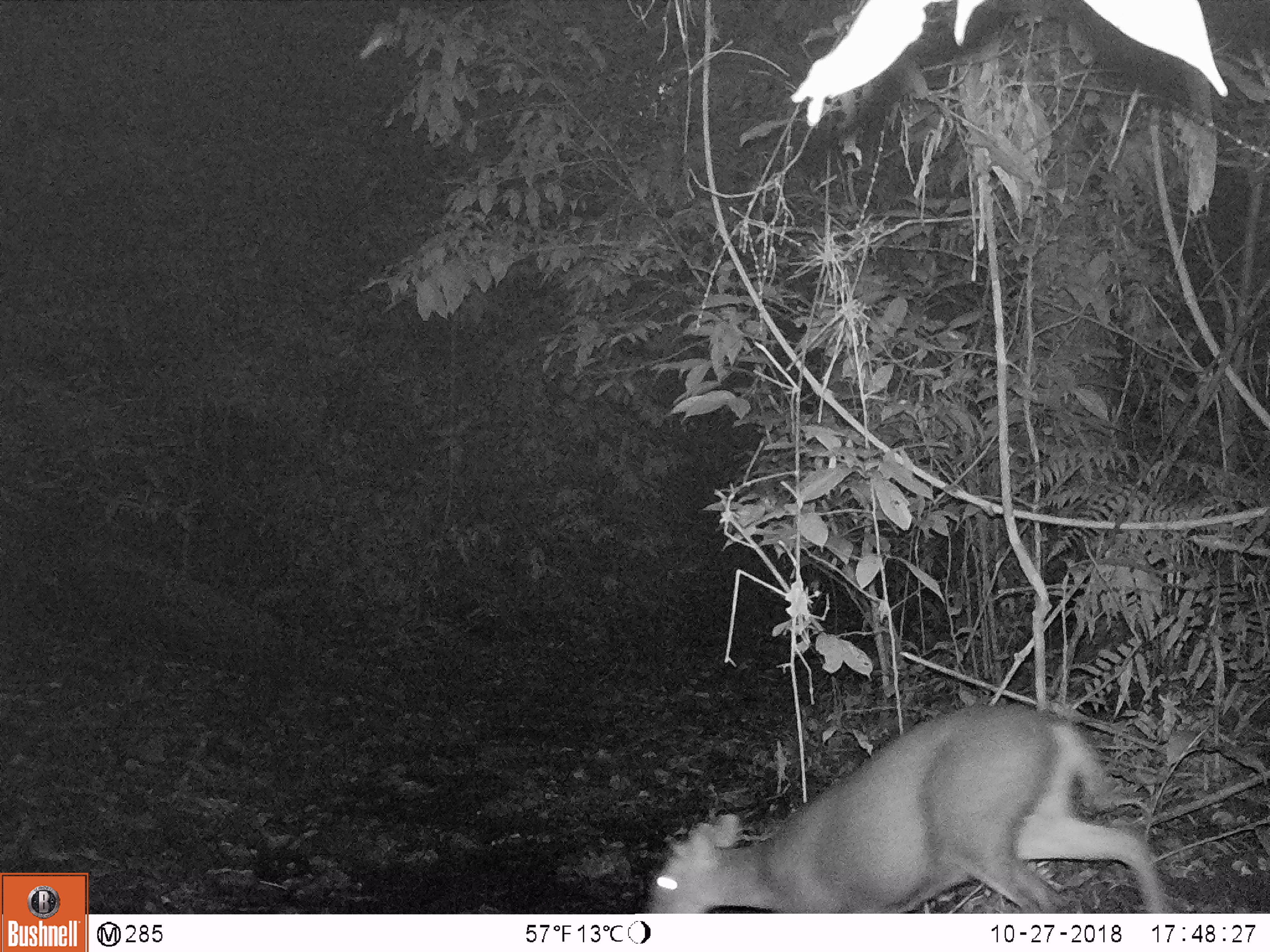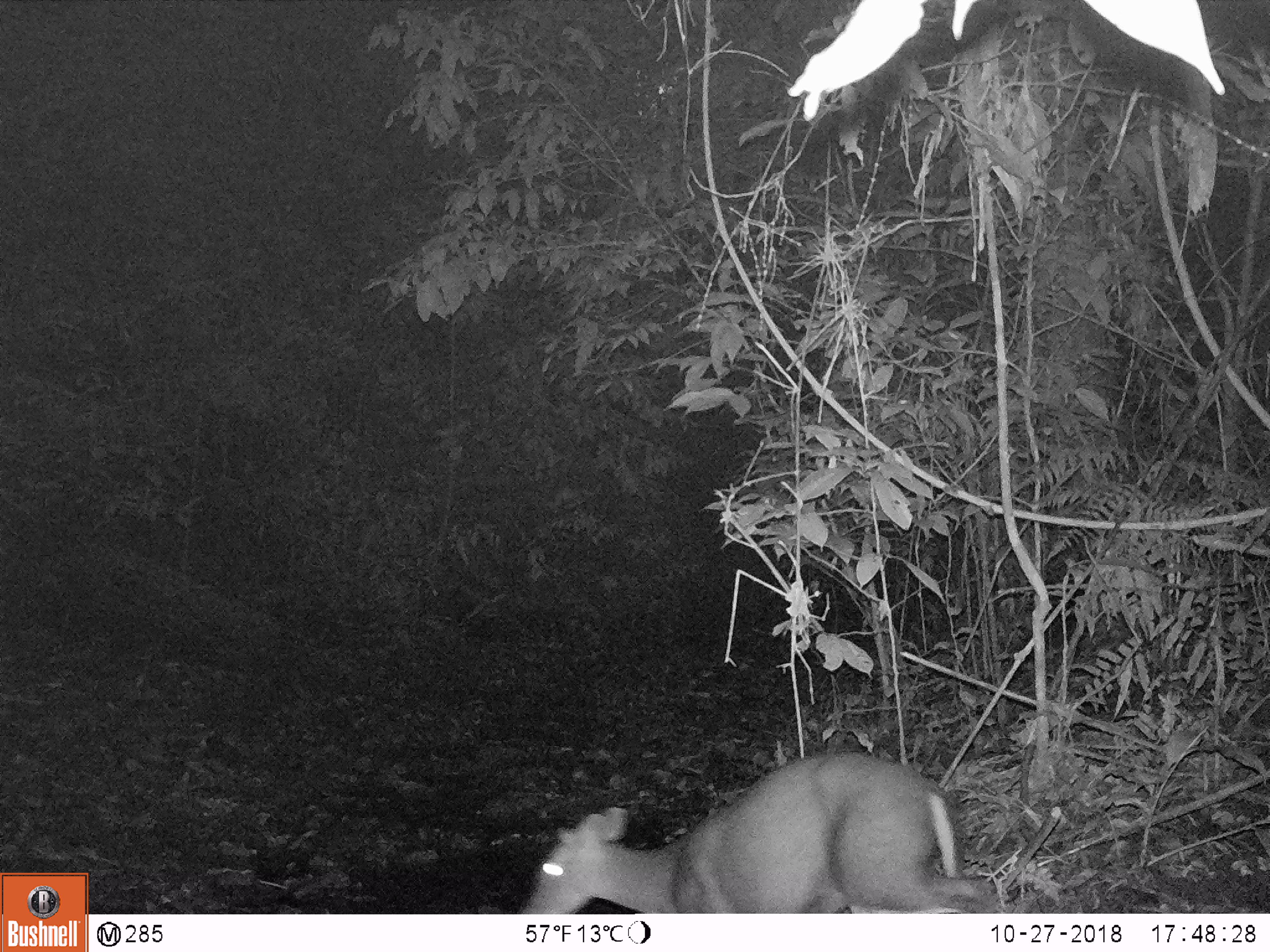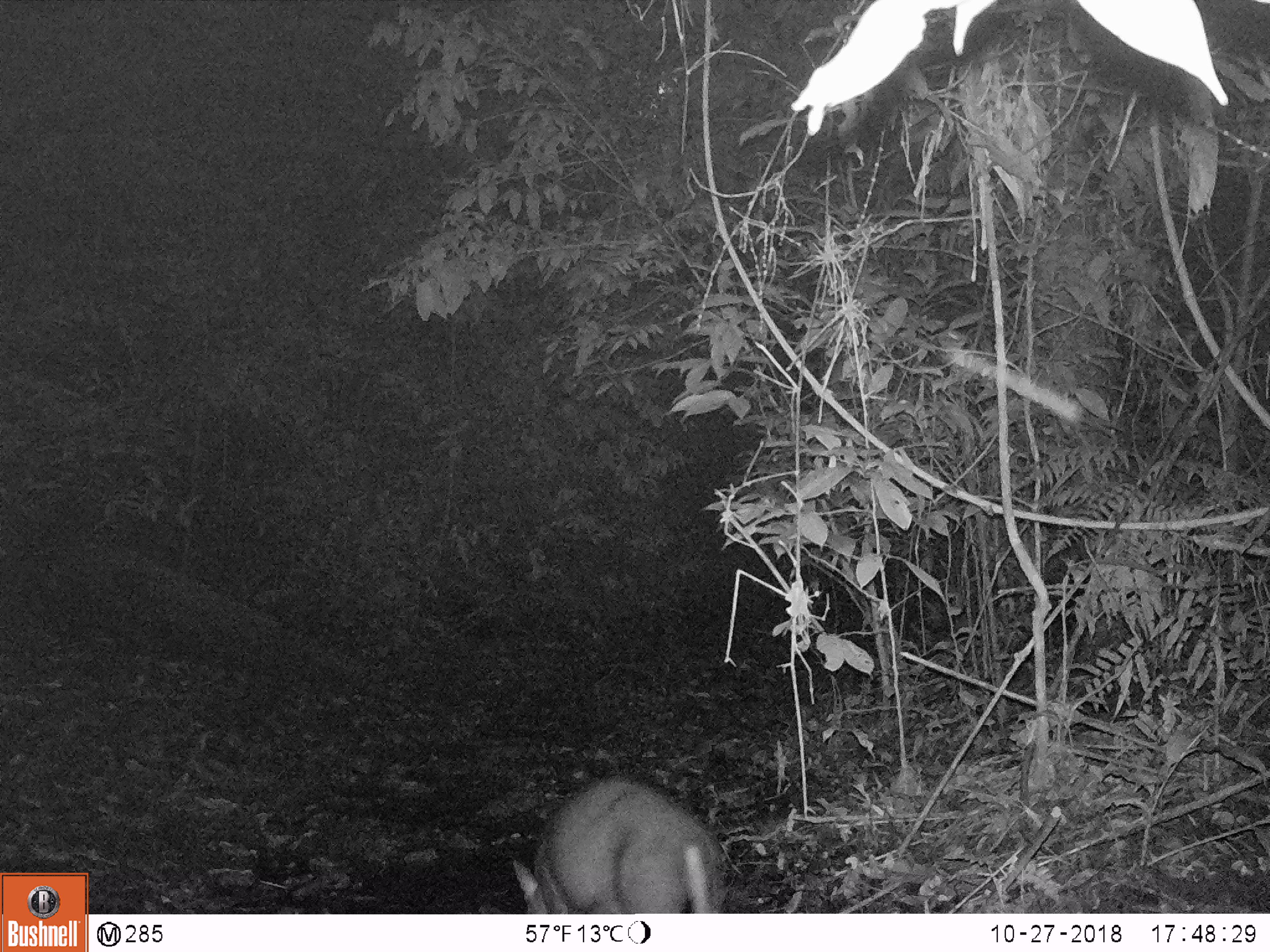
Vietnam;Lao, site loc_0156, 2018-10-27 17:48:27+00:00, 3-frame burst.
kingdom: Animalia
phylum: Chordata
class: Mammalia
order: Artiodactyla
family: Cervidae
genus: Muntiacus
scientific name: Muntiacus rooseveltorum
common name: roosevelt's muntjac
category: roosevelts muntjac group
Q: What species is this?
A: Roosevelts muntjac group (roosevelt's muntjac) (Muntiacus rooseveltorum).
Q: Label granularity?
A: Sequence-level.